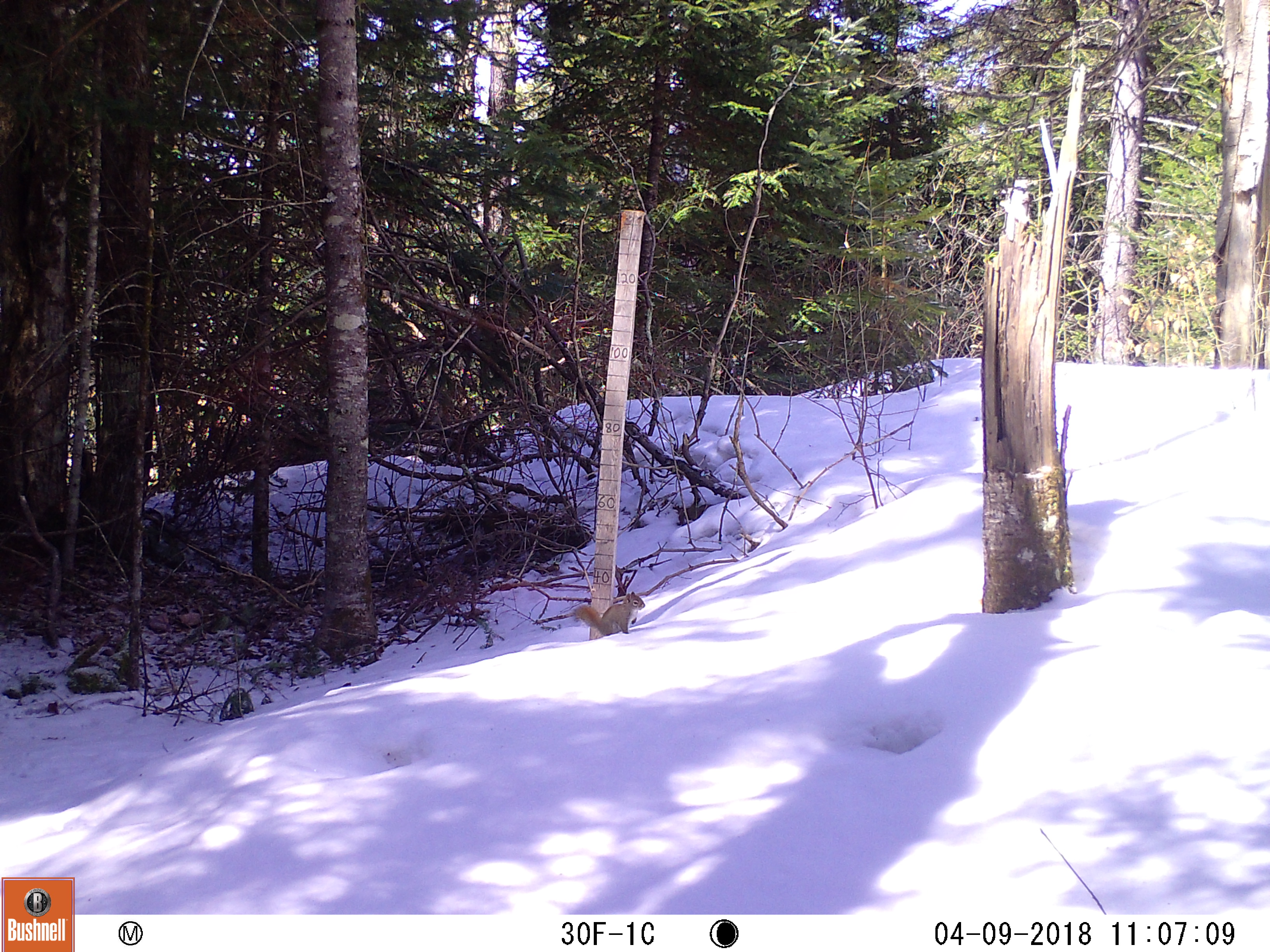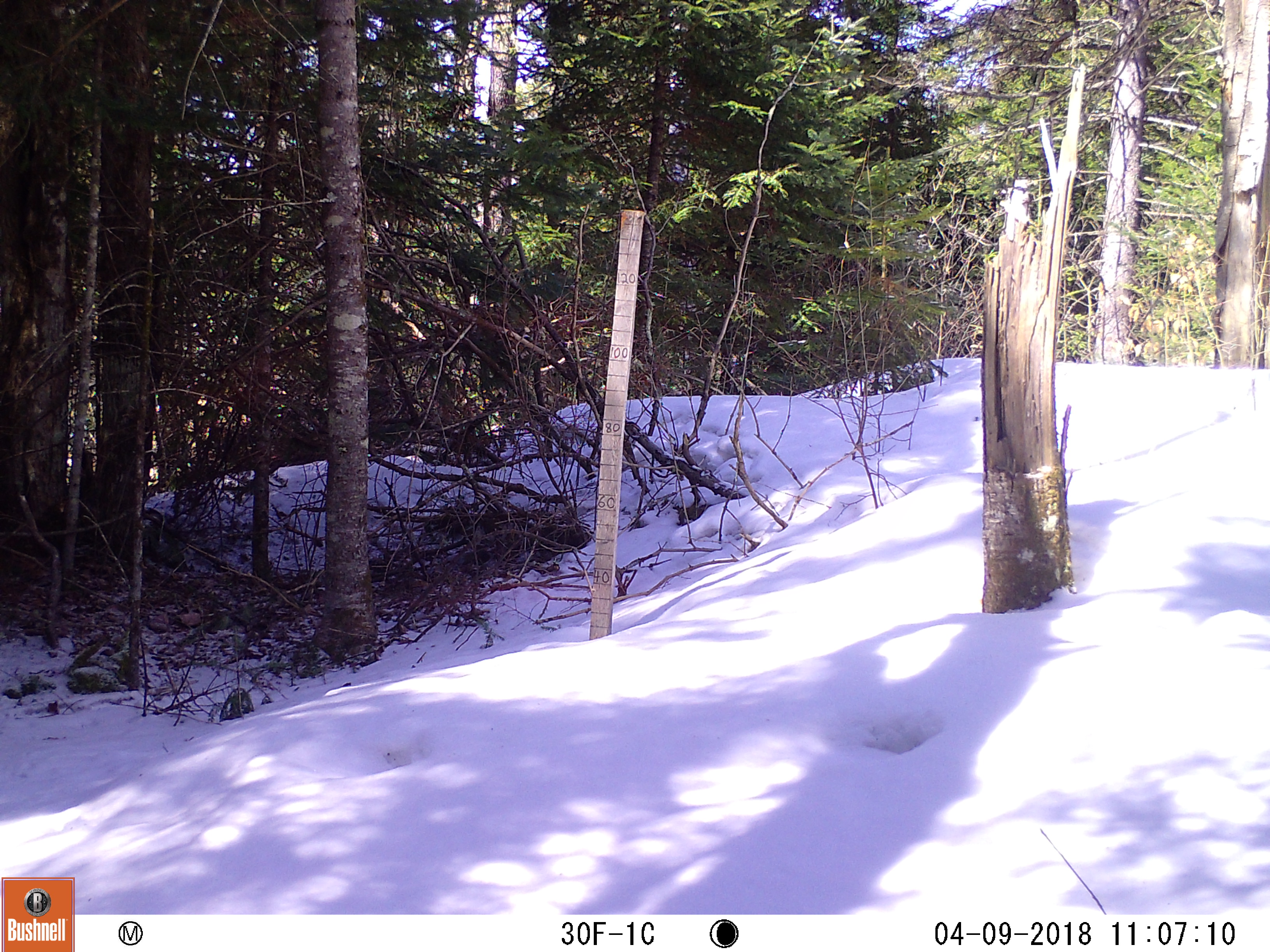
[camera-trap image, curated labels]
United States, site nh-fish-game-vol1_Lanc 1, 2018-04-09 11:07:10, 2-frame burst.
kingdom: Animalia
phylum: Chordata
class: Mammalia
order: Rodentia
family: Sciuridae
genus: Tamiasciurus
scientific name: Tamiasciurus hudsonicus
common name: red squirrel